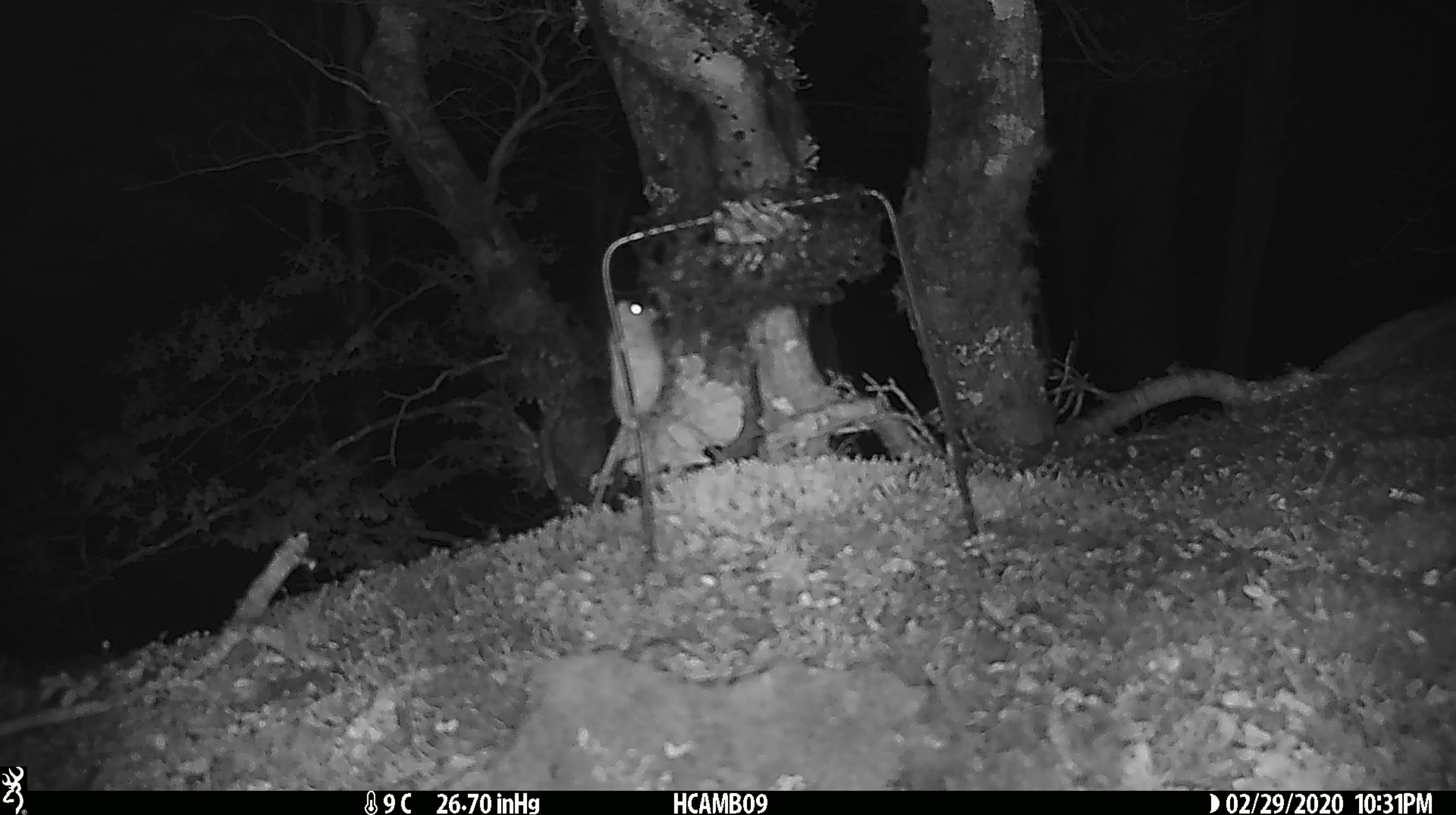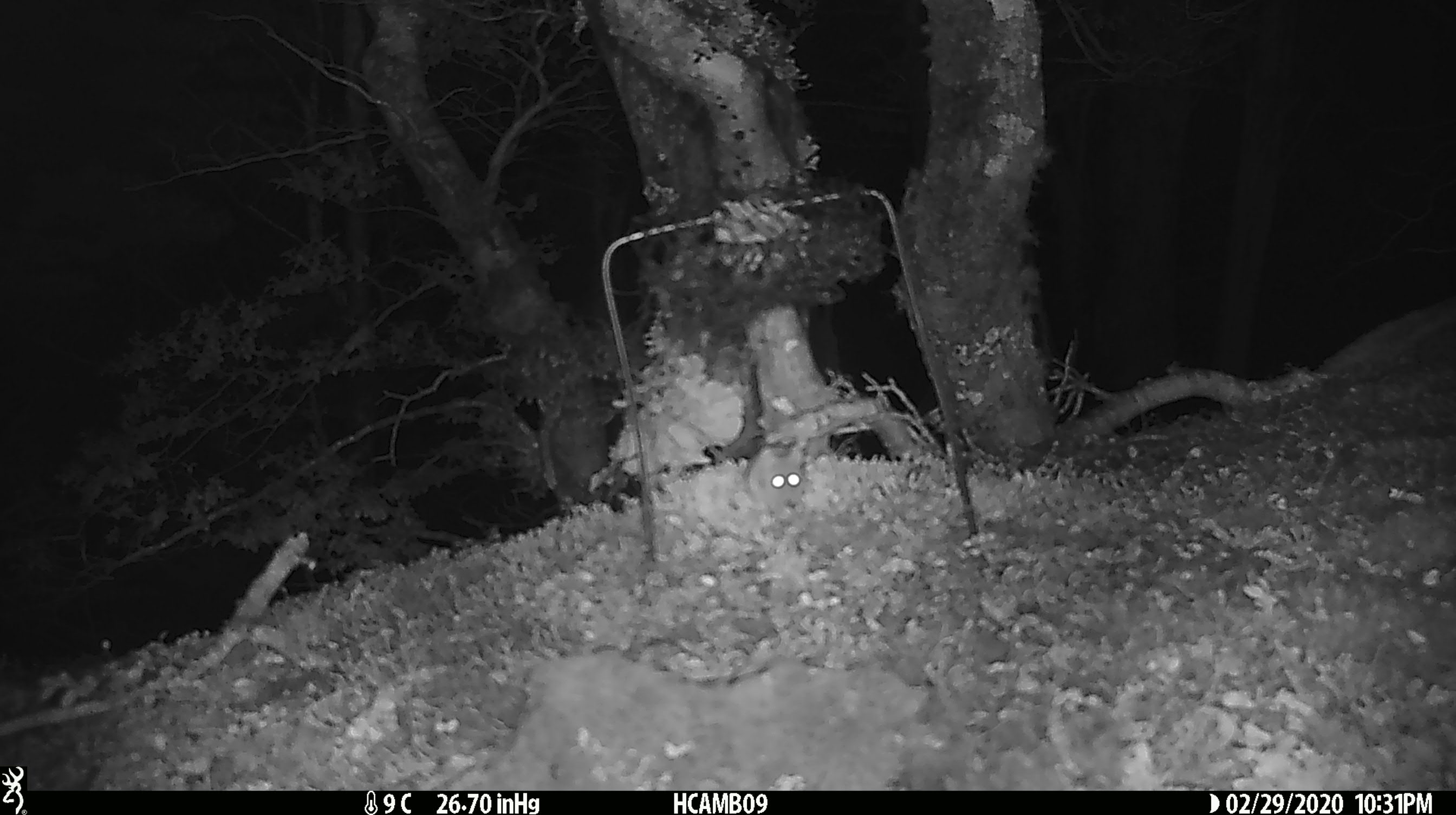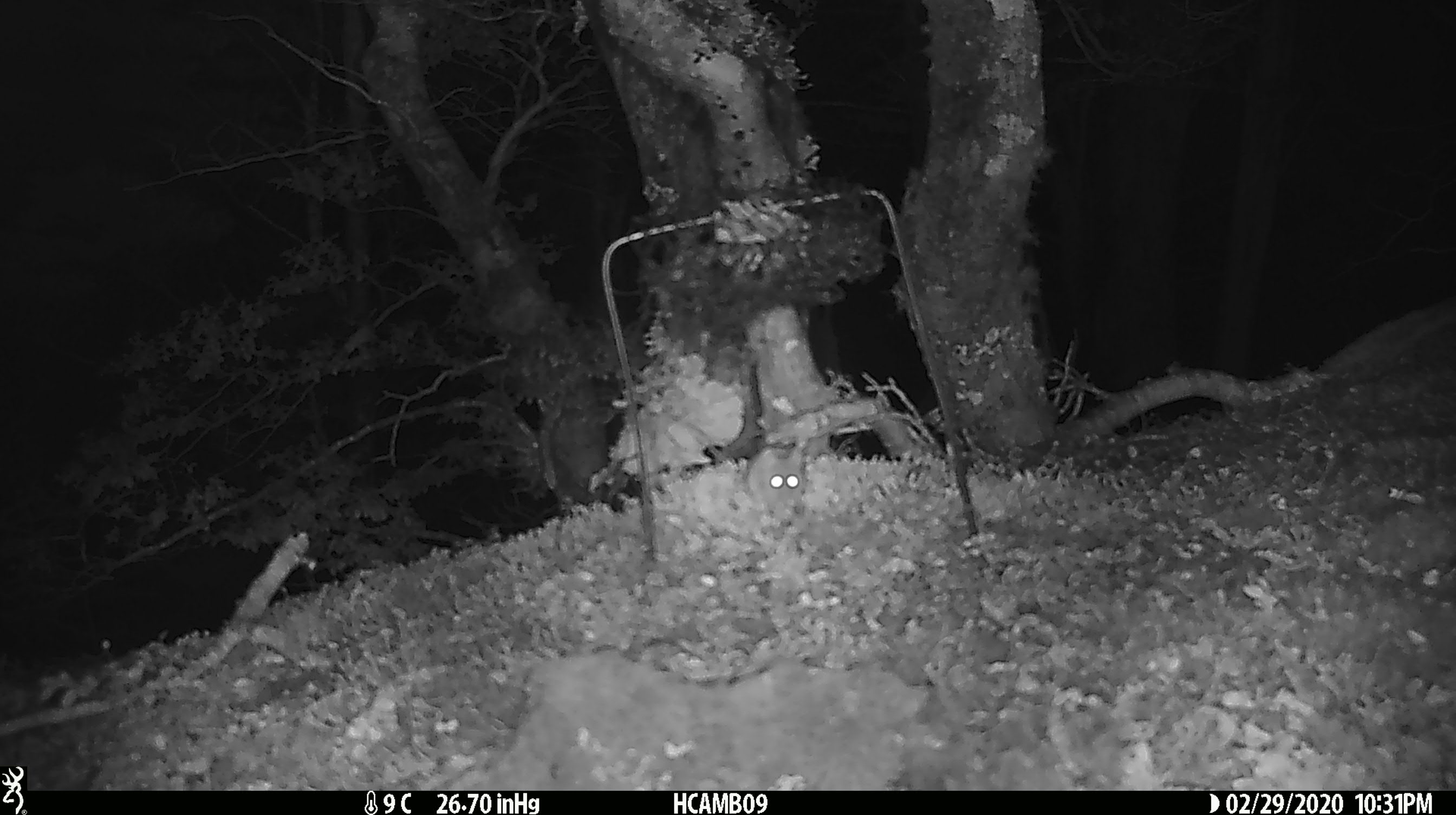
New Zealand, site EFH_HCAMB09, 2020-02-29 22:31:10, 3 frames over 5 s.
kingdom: Animalia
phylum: Chordata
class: Mammalia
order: Rodentia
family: Muridae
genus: Mus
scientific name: Mus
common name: mouse